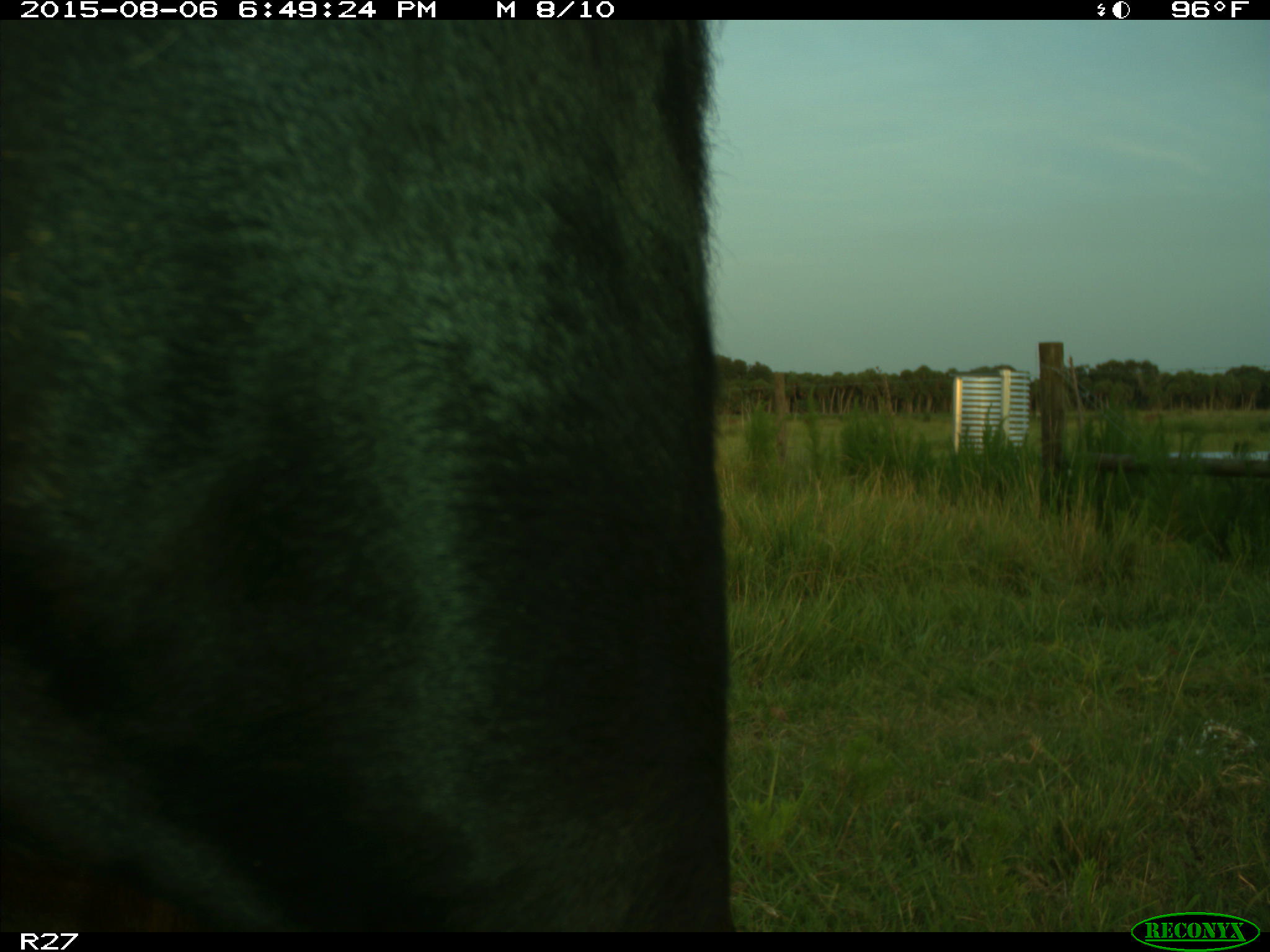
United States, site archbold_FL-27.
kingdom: Animalia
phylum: Chordata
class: Mammalia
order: Artiodactyla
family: Bovidae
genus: Bos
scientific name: Bos taurus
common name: domestic cow